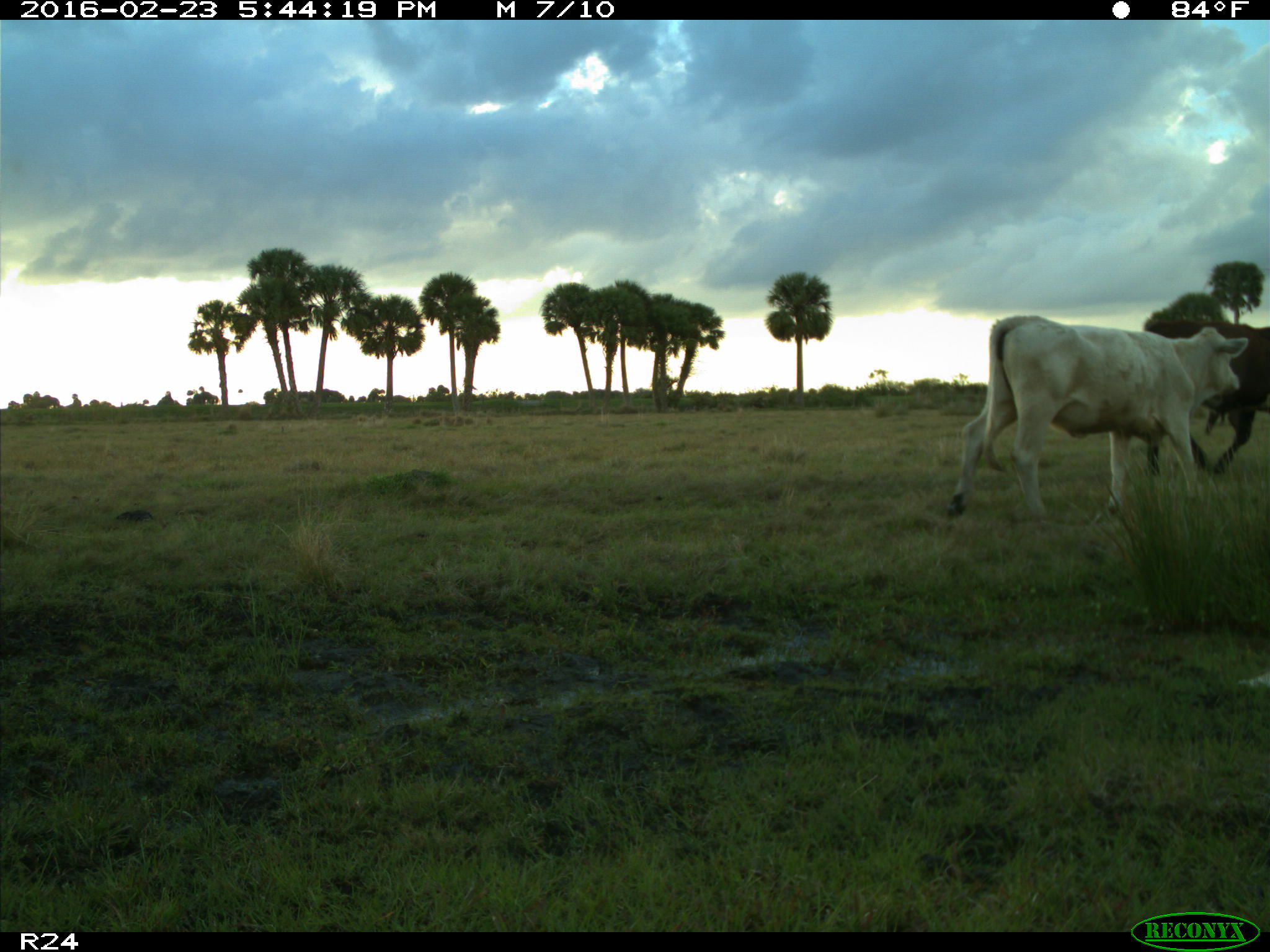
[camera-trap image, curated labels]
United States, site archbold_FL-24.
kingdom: Animalia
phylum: Chordata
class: Mammalia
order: Artiodactyla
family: Bovidae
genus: Bos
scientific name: Bos taurus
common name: domestic cow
Bos taurus (domestic cow).